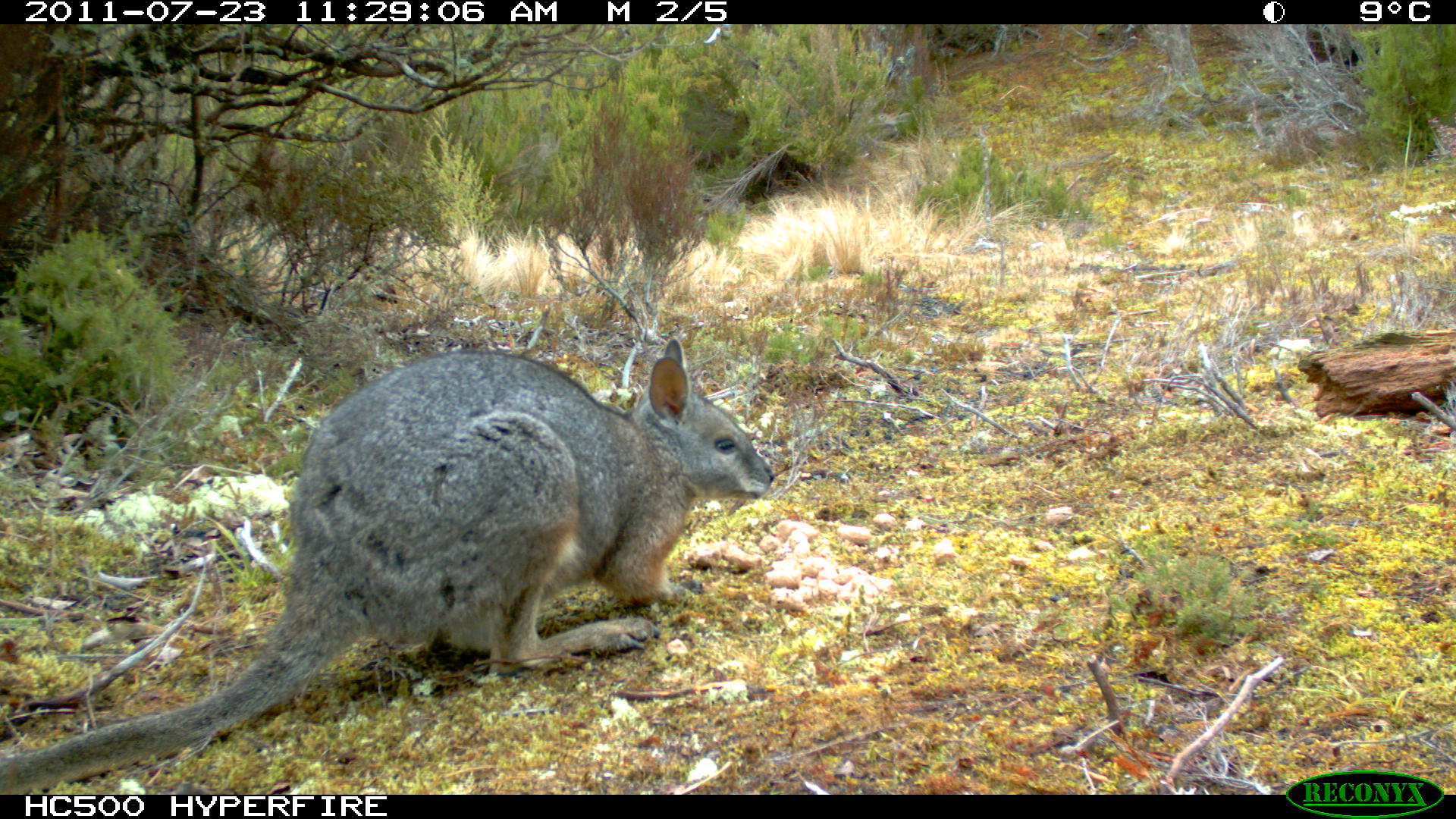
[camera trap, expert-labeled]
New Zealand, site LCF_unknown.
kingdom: Animalia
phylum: Chordata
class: Mammalia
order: Diprotodontia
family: Macropodidae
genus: Notamacropus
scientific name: Notamacropus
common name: wallaby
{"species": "wallaby (Notamacropus)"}